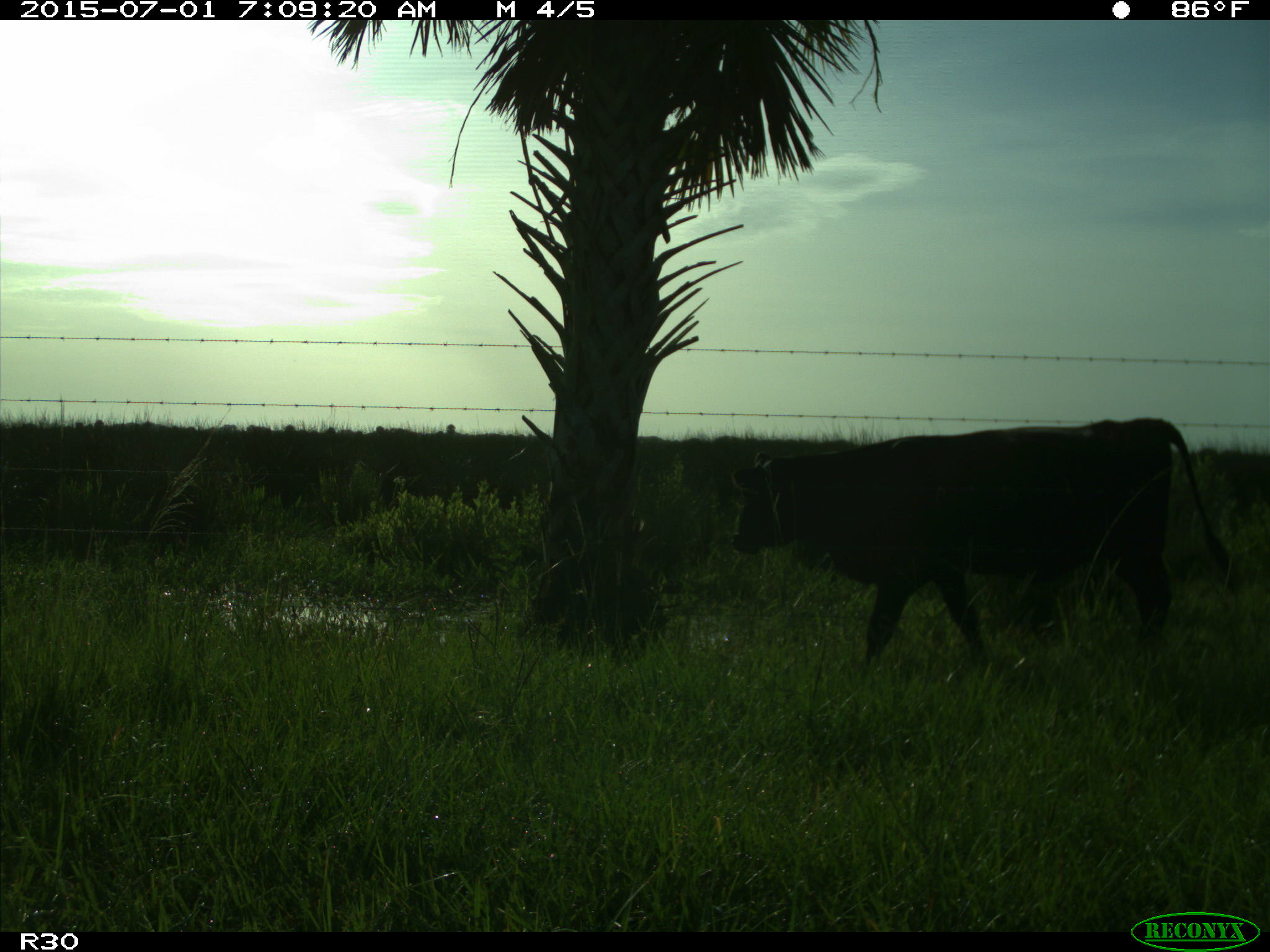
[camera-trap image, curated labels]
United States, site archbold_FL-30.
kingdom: Animalia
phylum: Chordata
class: Mammalia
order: Artiodactyla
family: Bovidae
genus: Bos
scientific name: Bos taurus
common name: domestic cow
Bos taurus (domestic cow).